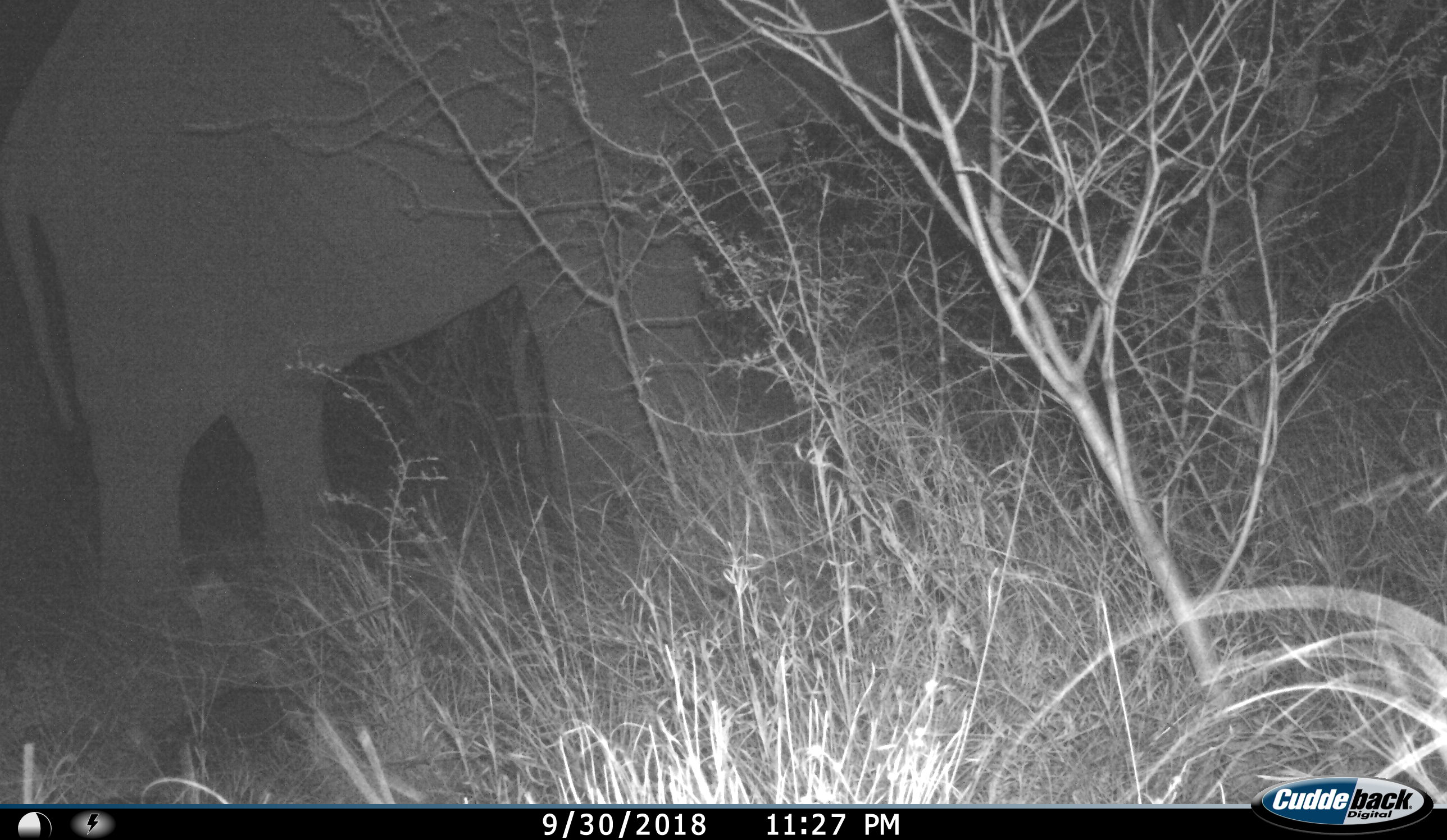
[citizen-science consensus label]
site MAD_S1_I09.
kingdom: Animalia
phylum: Chordata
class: Mammalia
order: Proboscidea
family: Elephantidae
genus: Loxodonta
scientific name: Loxodonta africana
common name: african bush elephant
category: elephant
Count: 1.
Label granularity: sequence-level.